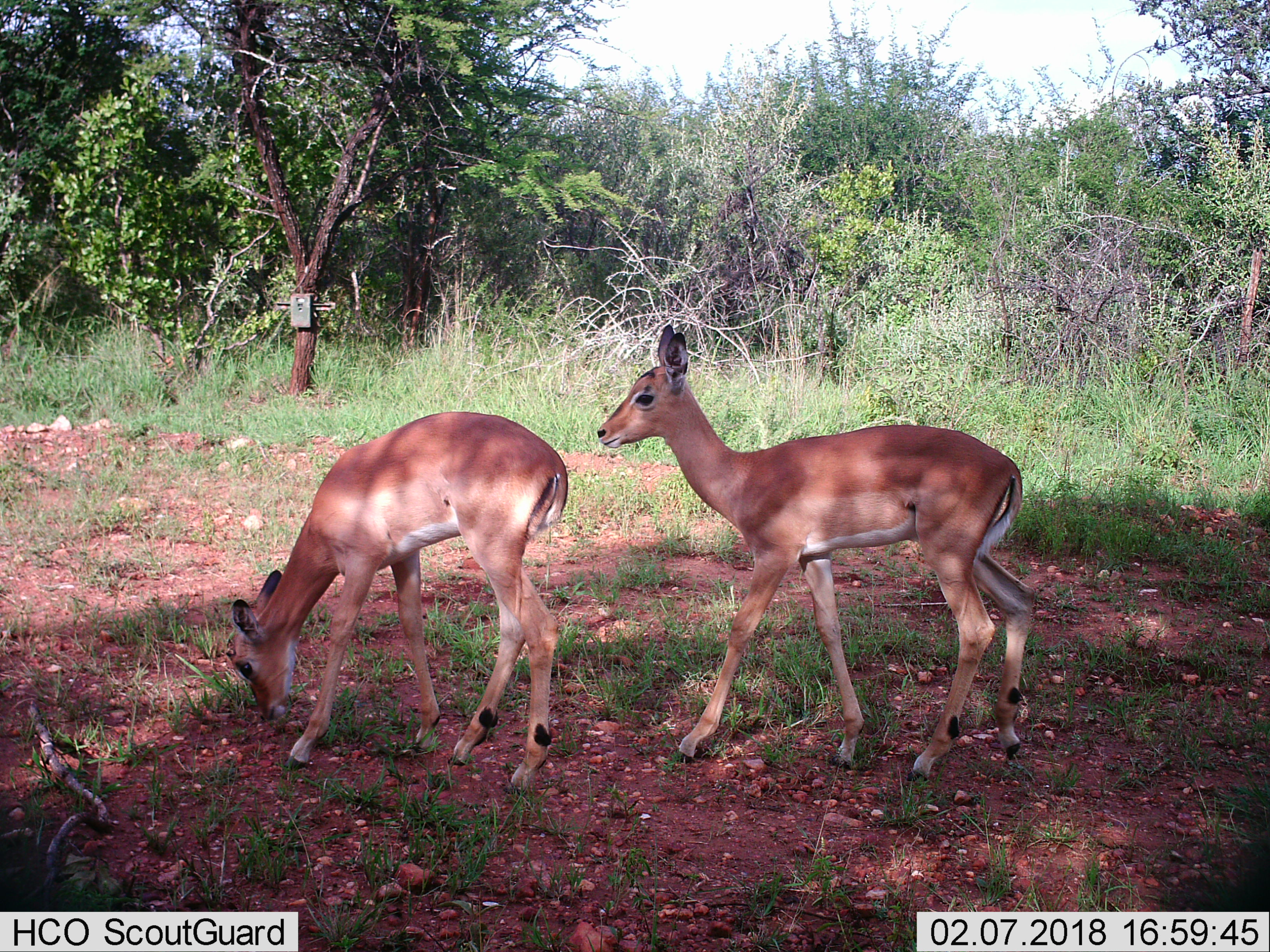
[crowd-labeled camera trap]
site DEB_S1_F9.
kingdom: Animalia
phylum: Chordata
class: Mammalia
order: Artiodactyla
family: Bovidae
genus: Aepyceros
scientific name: Aepyceros melampus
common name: impala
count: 2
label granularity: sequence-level